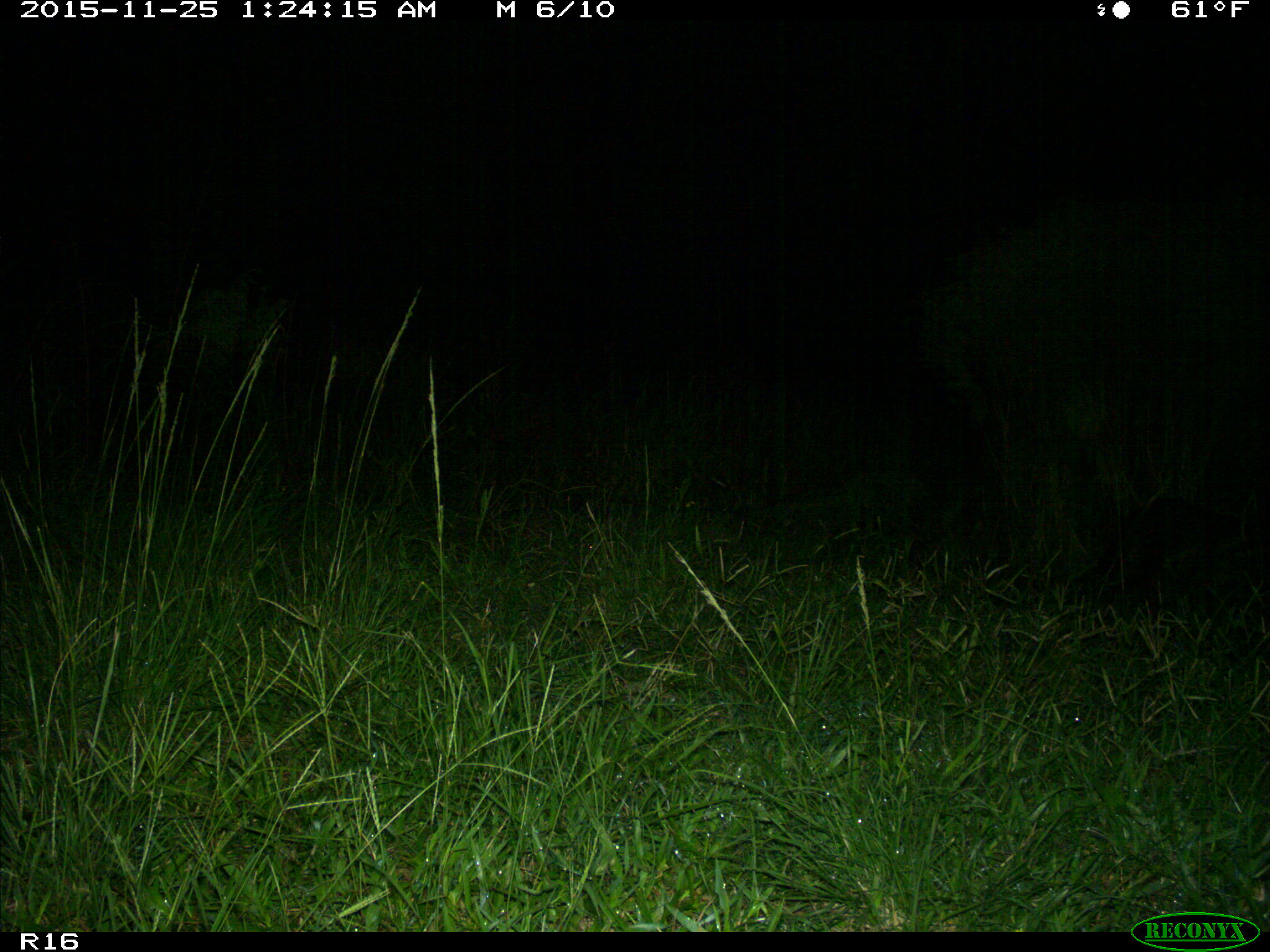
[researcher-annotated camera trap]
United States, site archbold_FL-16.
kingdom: Animalia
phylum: Chordata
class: Mammalia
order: Carnivora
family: Procyonidae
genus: Procyon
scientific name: Procyon lotor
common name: common raccoon